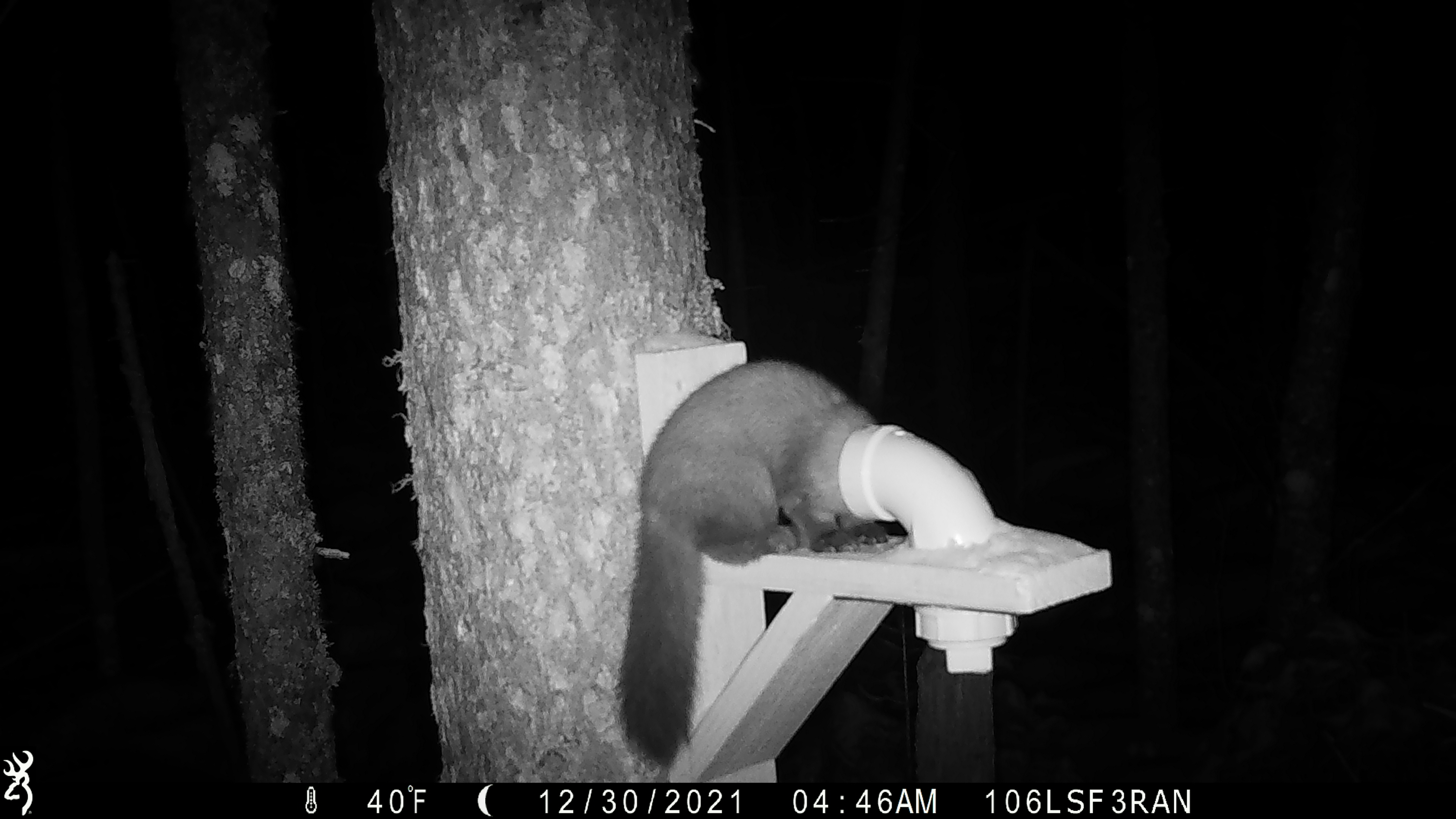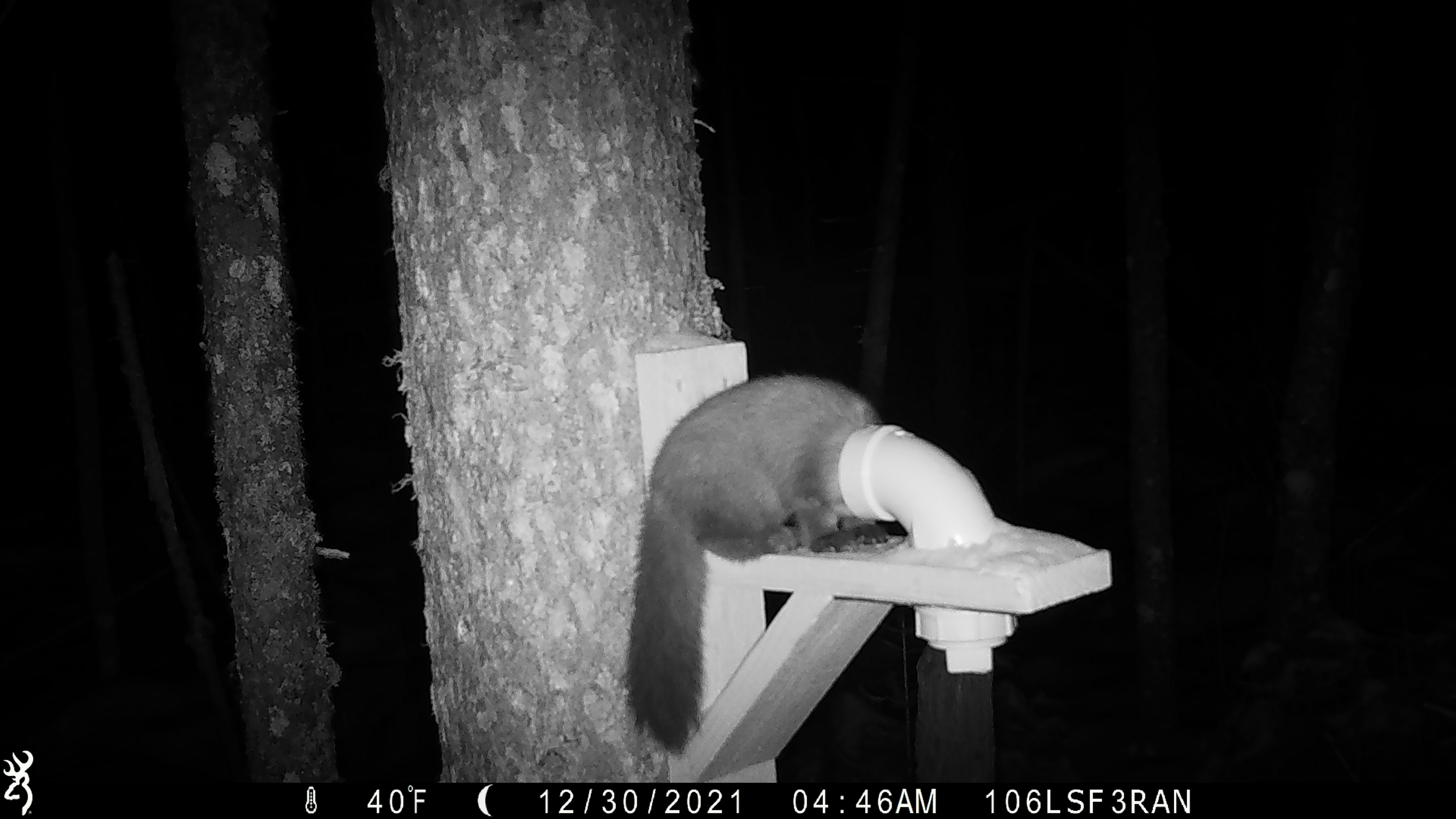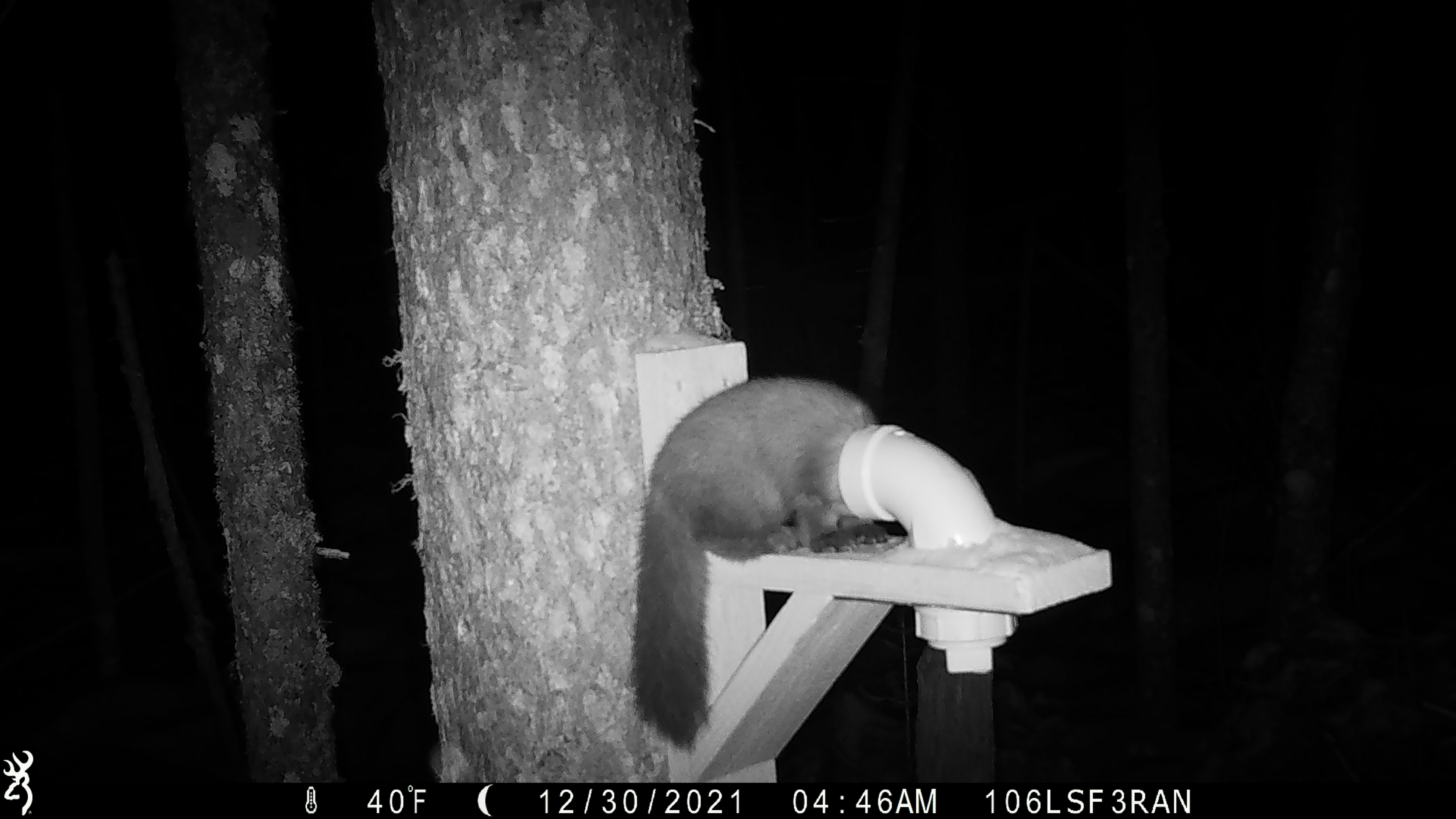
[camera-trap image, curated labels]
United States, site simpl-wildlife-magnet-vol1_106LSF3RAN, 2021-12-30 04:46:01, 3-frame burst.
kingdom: Animalia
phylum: Chordata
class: Mammalia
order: Carnivora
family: Mustelidae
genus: Martes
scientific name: Martes americana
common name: american marten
American marten (Martes americana).